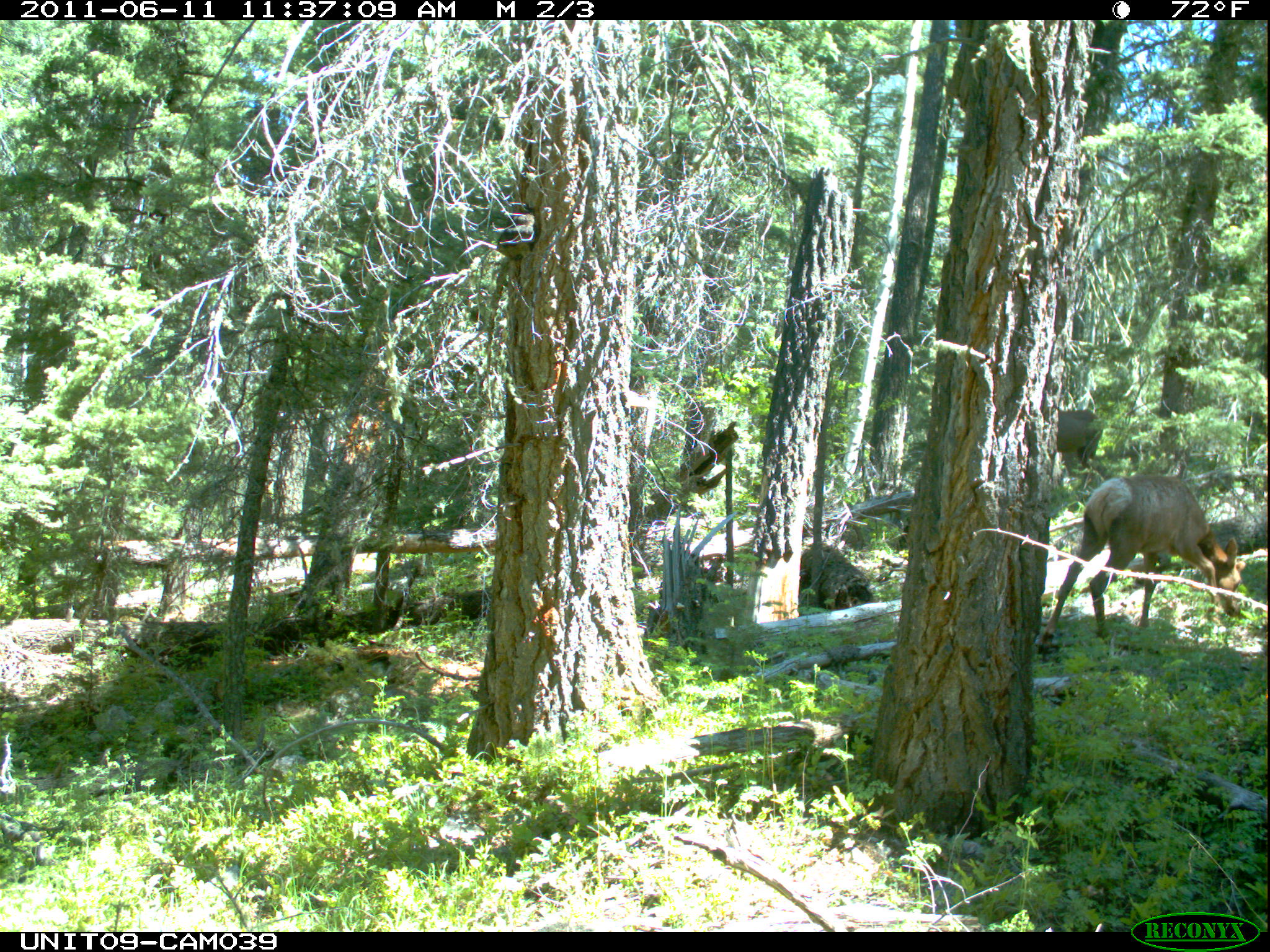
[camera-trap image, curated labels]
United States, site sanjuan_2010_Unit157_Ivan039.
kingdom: Animalia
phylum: Chordata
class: Mammalia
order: Artiodactyla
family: Cervidae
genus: Cervus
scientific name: Cervus elaphus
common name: red deer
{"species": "Cervus elaphus (red deer)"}